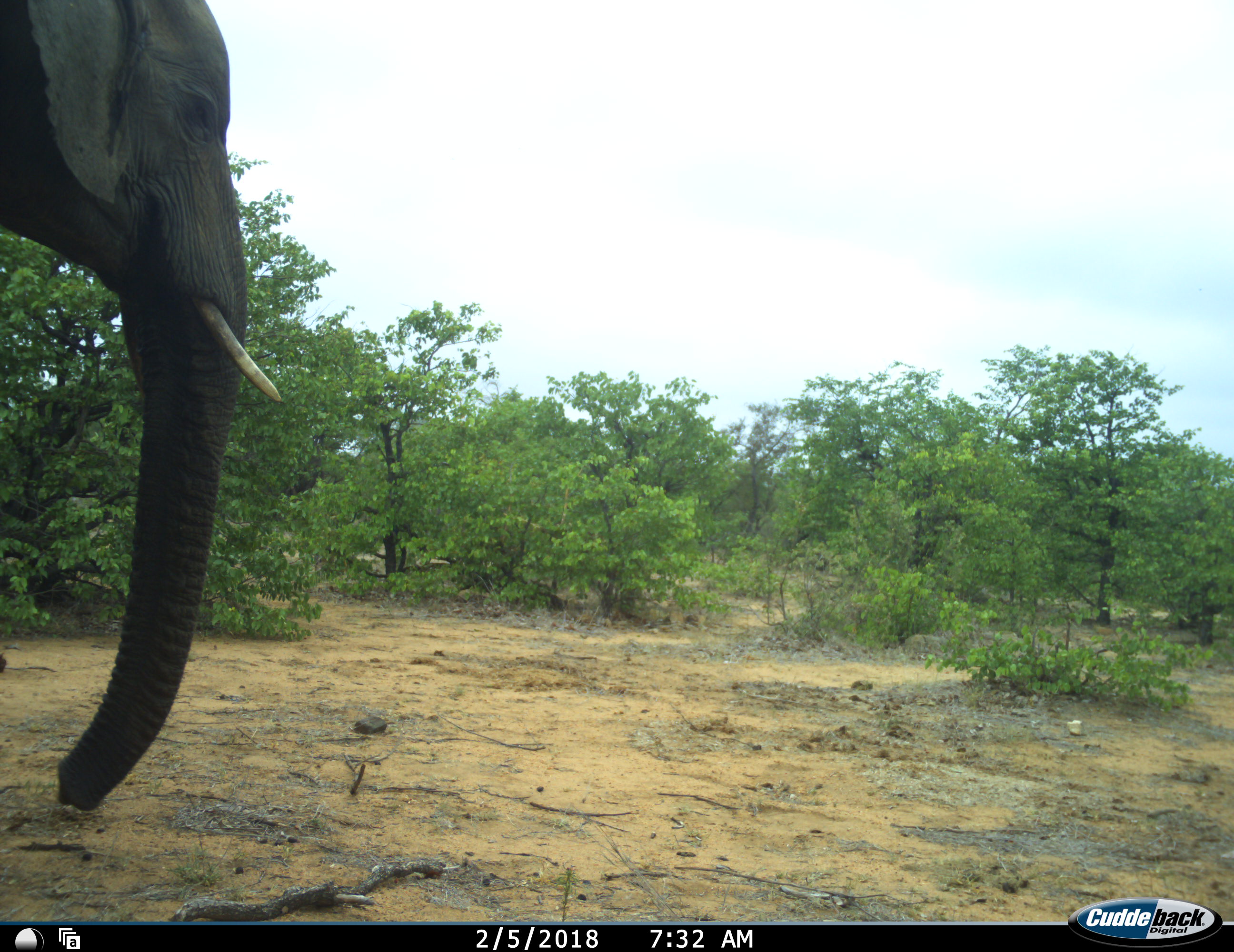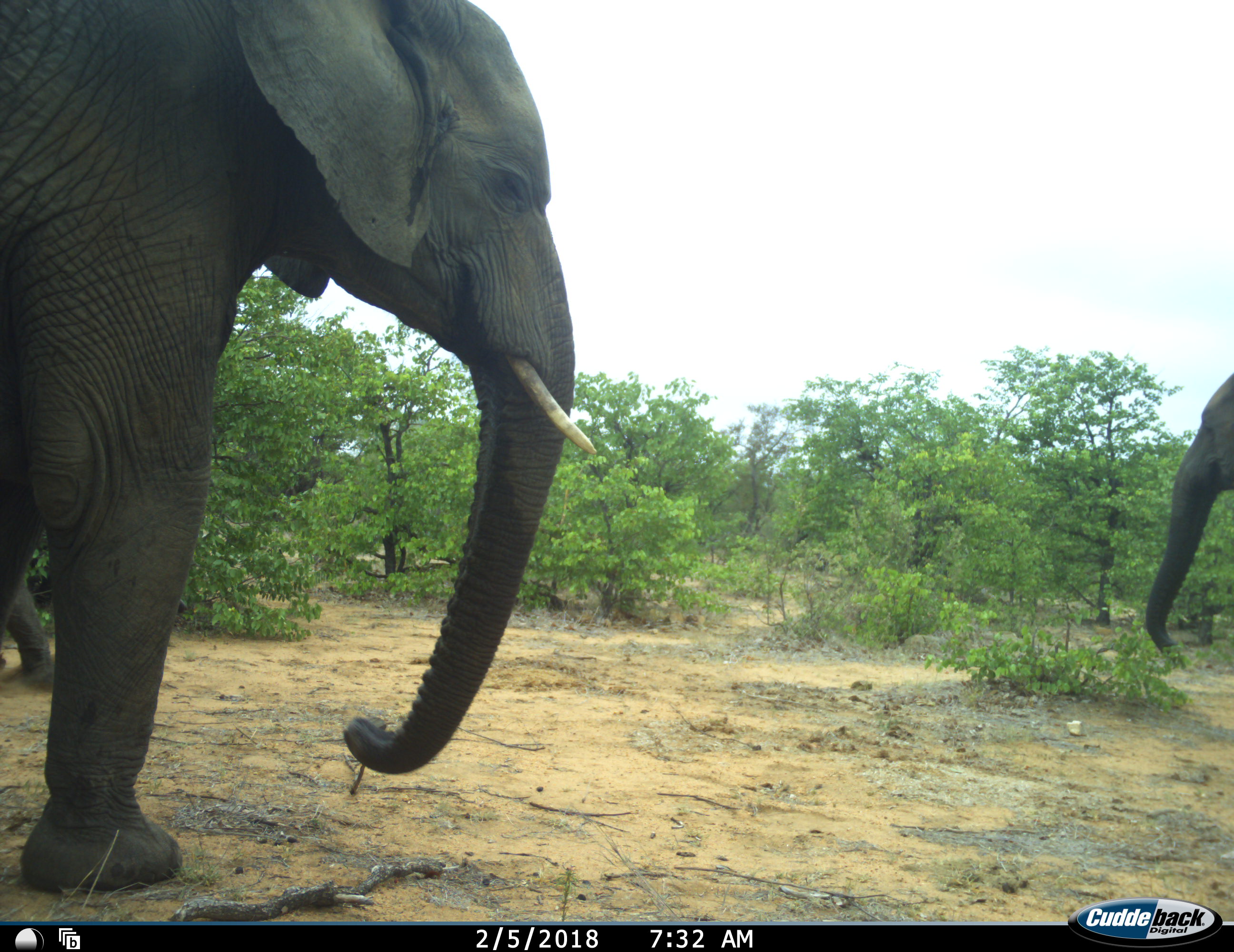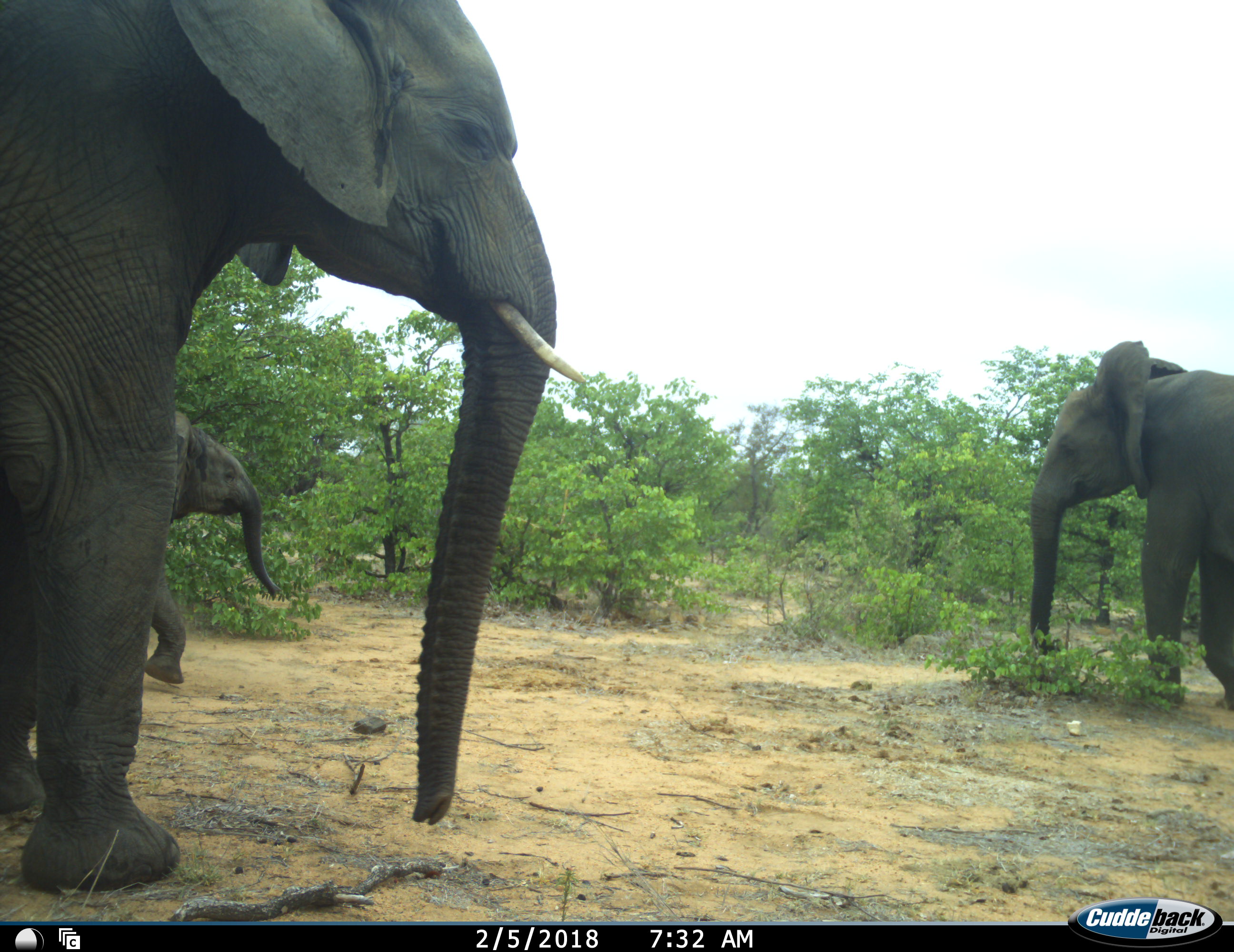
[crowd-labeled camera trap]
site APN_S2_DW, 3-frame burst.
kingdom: Animalia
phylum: Chordata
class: Mammalia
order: Proboscidea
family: Elephantidae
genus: Loxodonta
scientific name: Loxodonta africana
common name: african bush elephant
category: elephant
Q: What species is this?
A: Elephant (african bush elephant) (Loxodonta africana).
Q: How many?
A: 3.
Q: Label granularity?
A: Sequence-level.